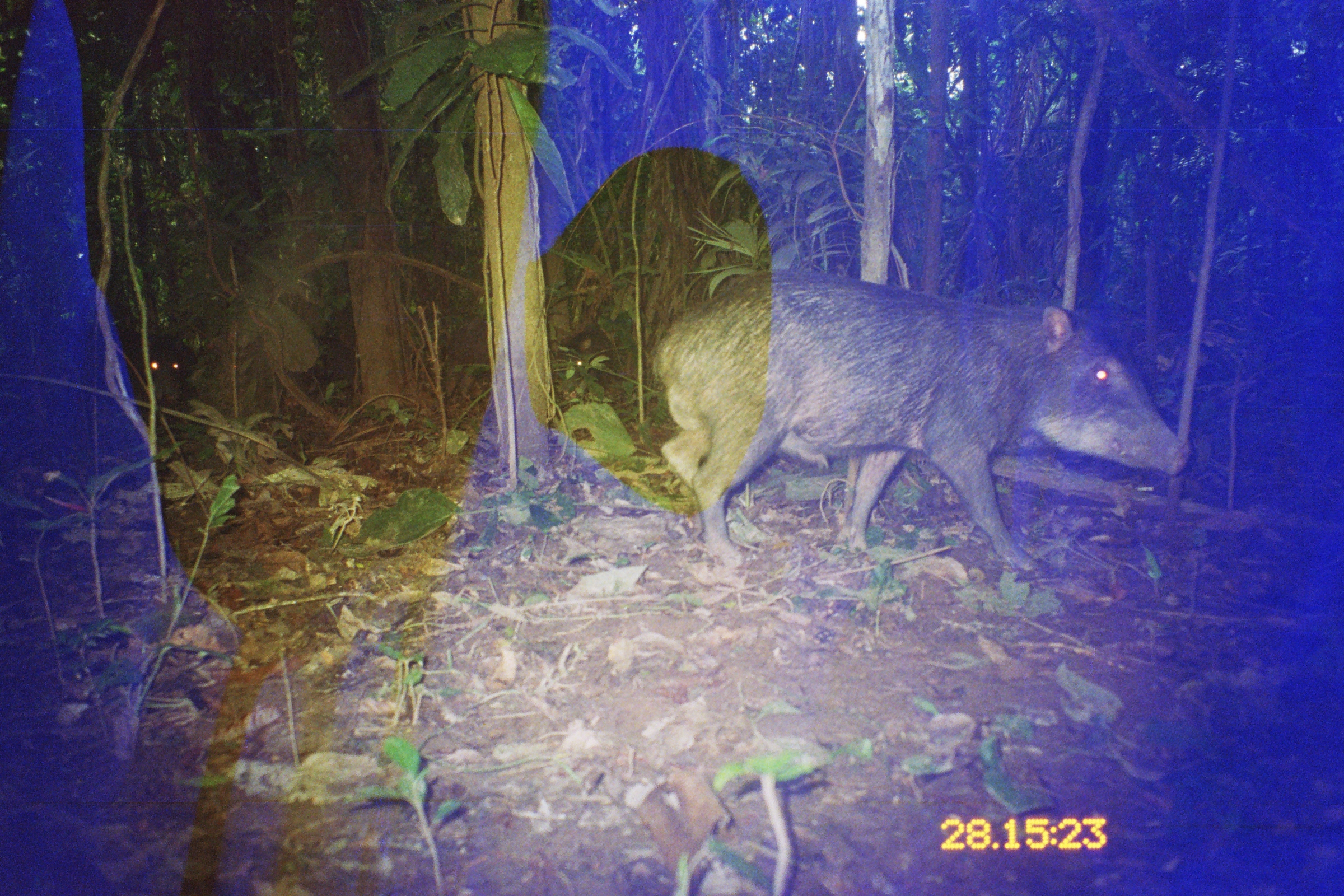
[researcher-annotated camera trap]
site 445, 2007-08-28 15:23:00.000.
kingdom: Animalia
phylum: Chordata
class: Mammalia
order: Artiodactyla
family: Tayassuidae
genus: Tayassu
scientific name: Tayassu pecari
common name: white-lipped peccary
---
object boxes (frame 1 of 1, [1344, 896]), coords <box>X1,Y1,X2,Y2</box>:
tayassu pecari: <box>651,275,1190,575</box>; <box>81,332,186,411</box>